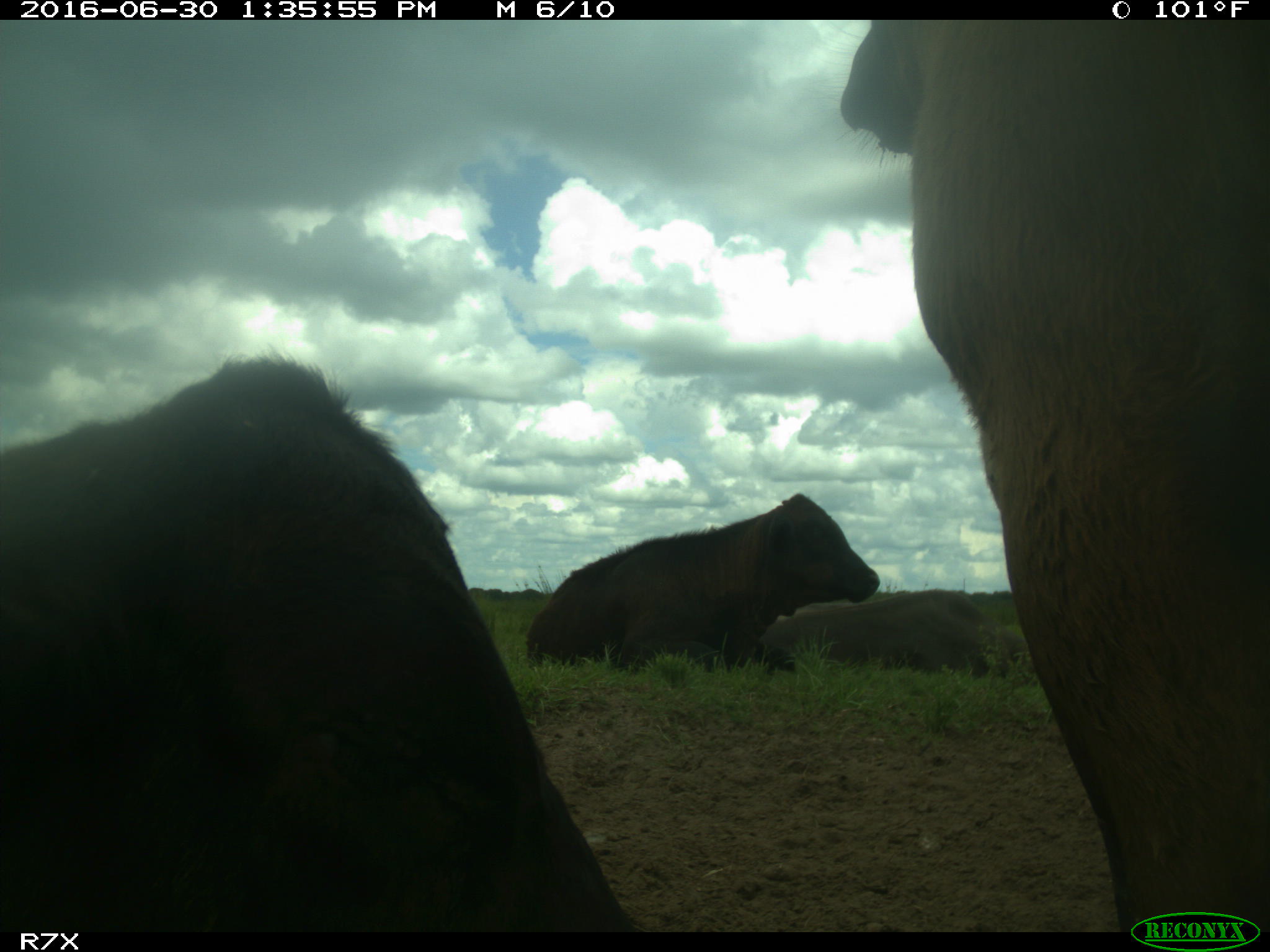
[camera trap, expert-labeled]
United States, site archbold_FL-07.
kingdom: Animalia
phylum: Chordata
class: Mammalia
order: Artiodactyla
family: Bovidae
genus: Bos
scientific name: Bos taurus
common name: domestic cow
Bos taurus (domestic cow).